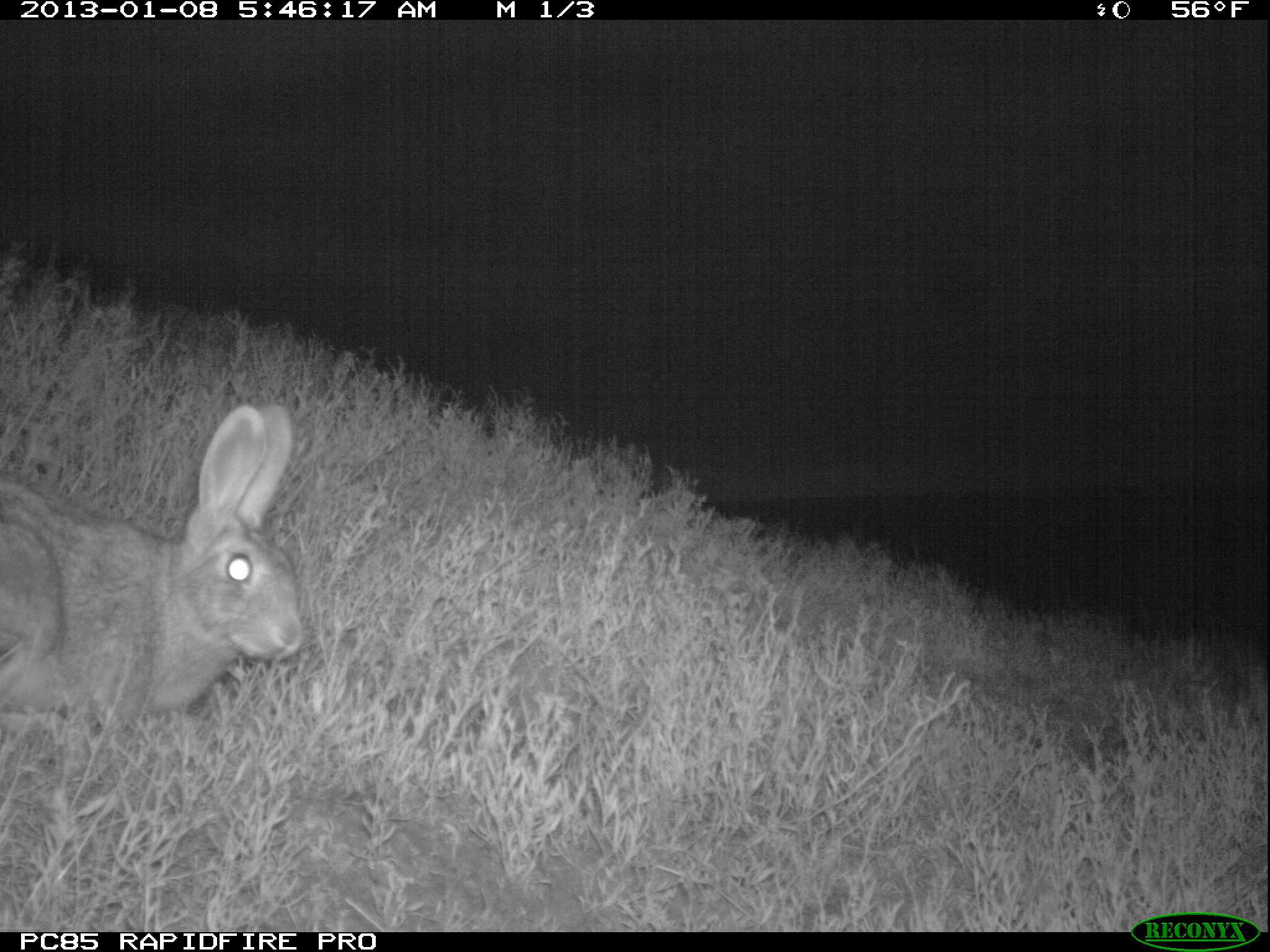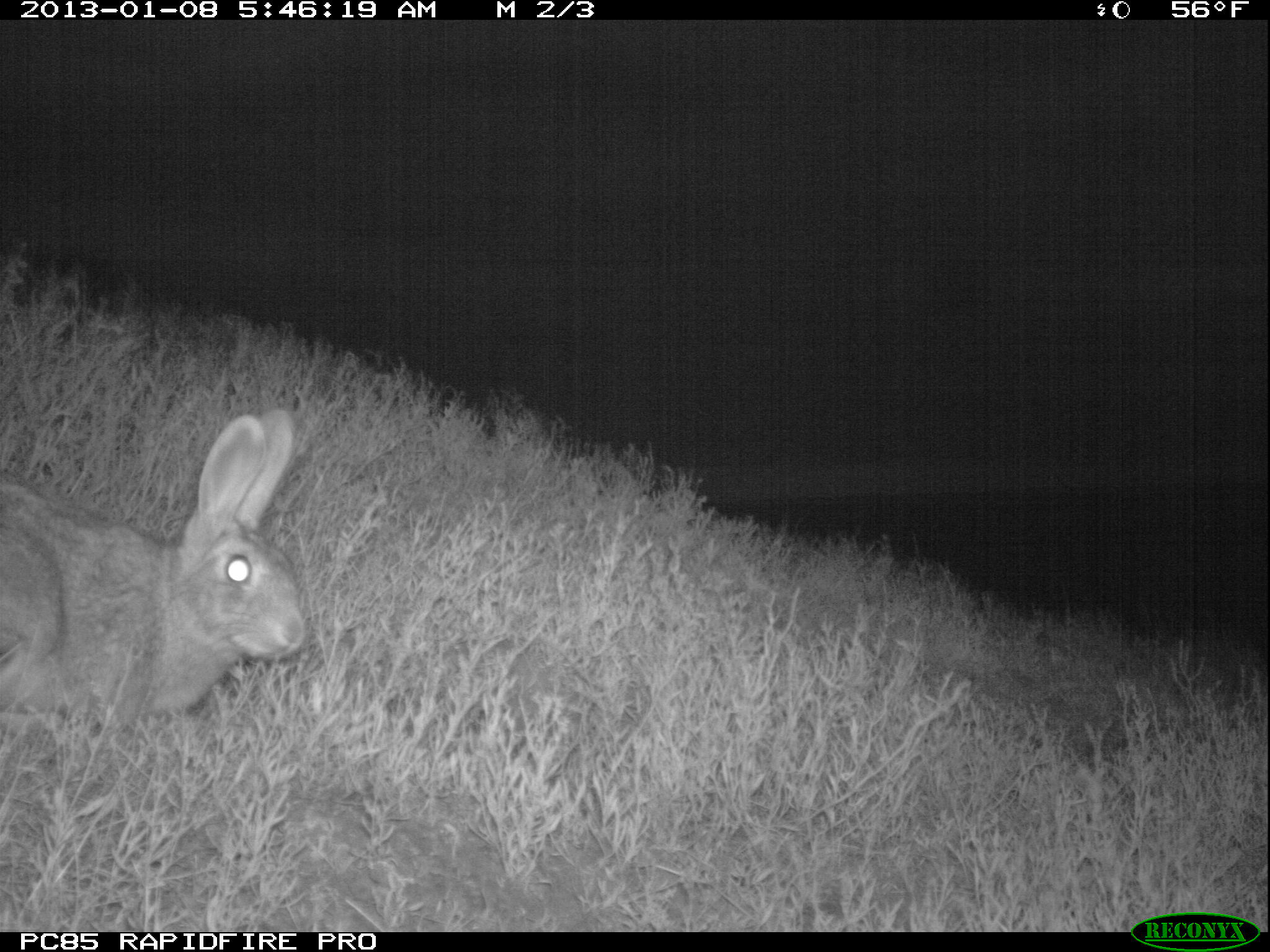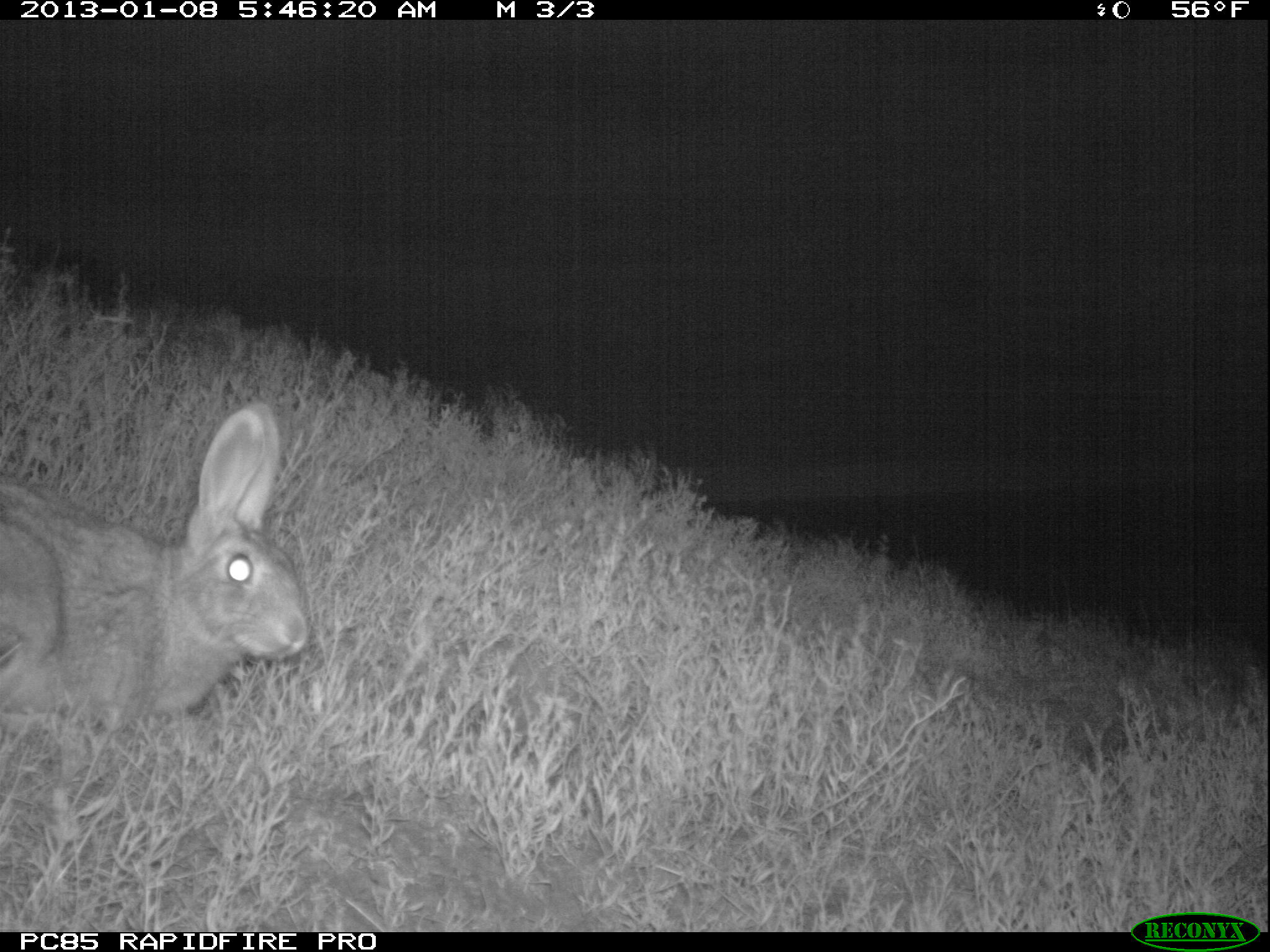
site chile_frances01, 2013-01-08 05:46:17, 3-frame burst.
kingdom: Animalia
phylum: Chordata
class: Mammalia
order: Lagomorpha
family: Leporidae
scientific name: Leporidae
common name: rabbits and hares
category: rabbit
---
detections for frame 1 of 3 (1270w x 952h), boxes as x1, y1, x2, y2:
rabbit: 1, 403, 305, 737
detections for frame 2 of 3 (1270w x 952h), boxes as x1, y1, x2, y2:
rabbit: 1, 407, 307, 741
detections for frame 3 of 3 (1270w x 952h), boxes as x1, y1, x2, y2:
rabbit: 0, 405, 310, 736